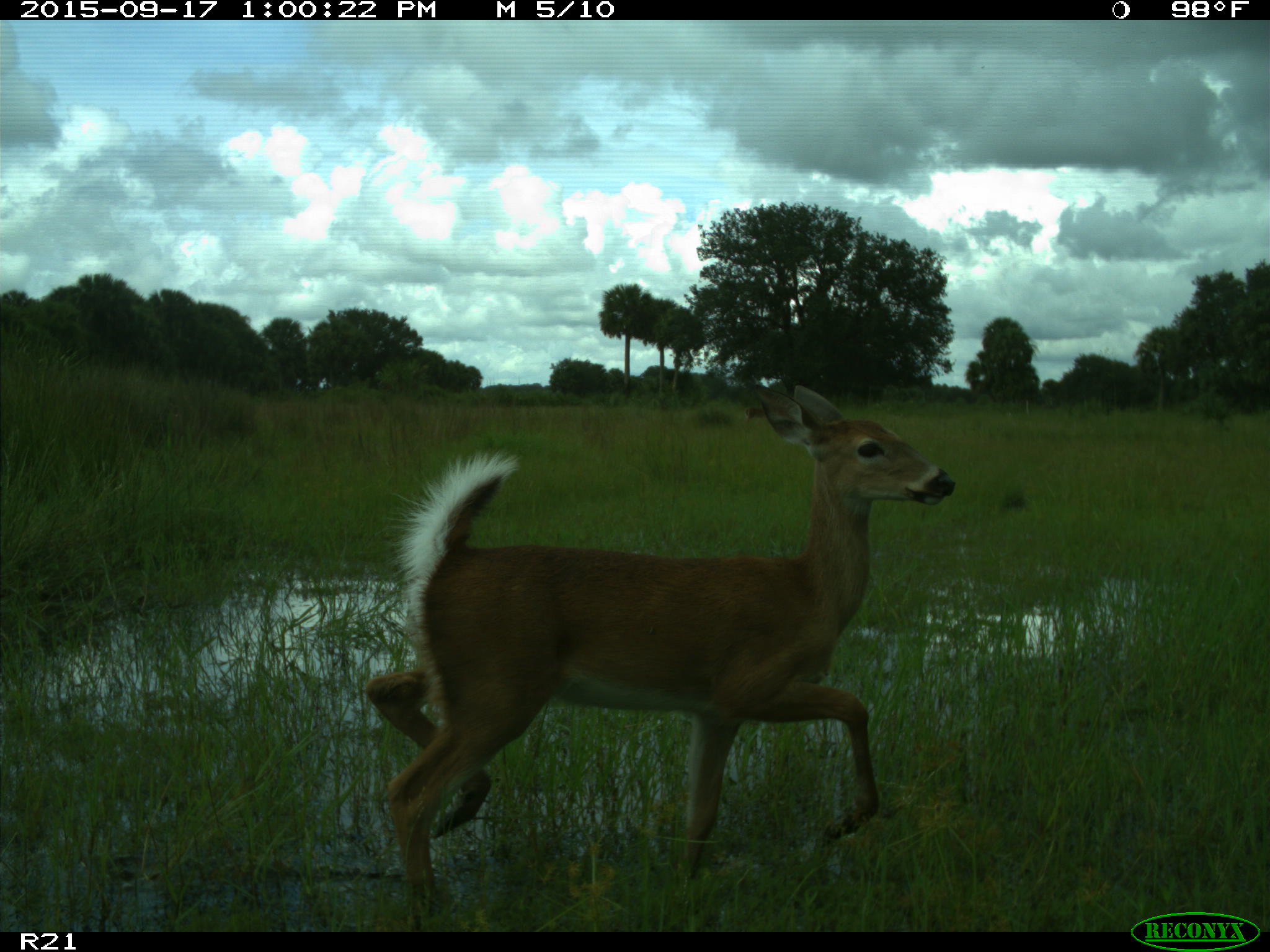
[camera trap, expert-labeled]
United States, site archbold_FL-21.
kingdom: Animalia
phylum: Chordata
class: Mammalia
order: Artiodactyla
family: Cervidae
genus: Odocoileus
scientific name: Odocoileus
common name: deer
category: unidentified deer